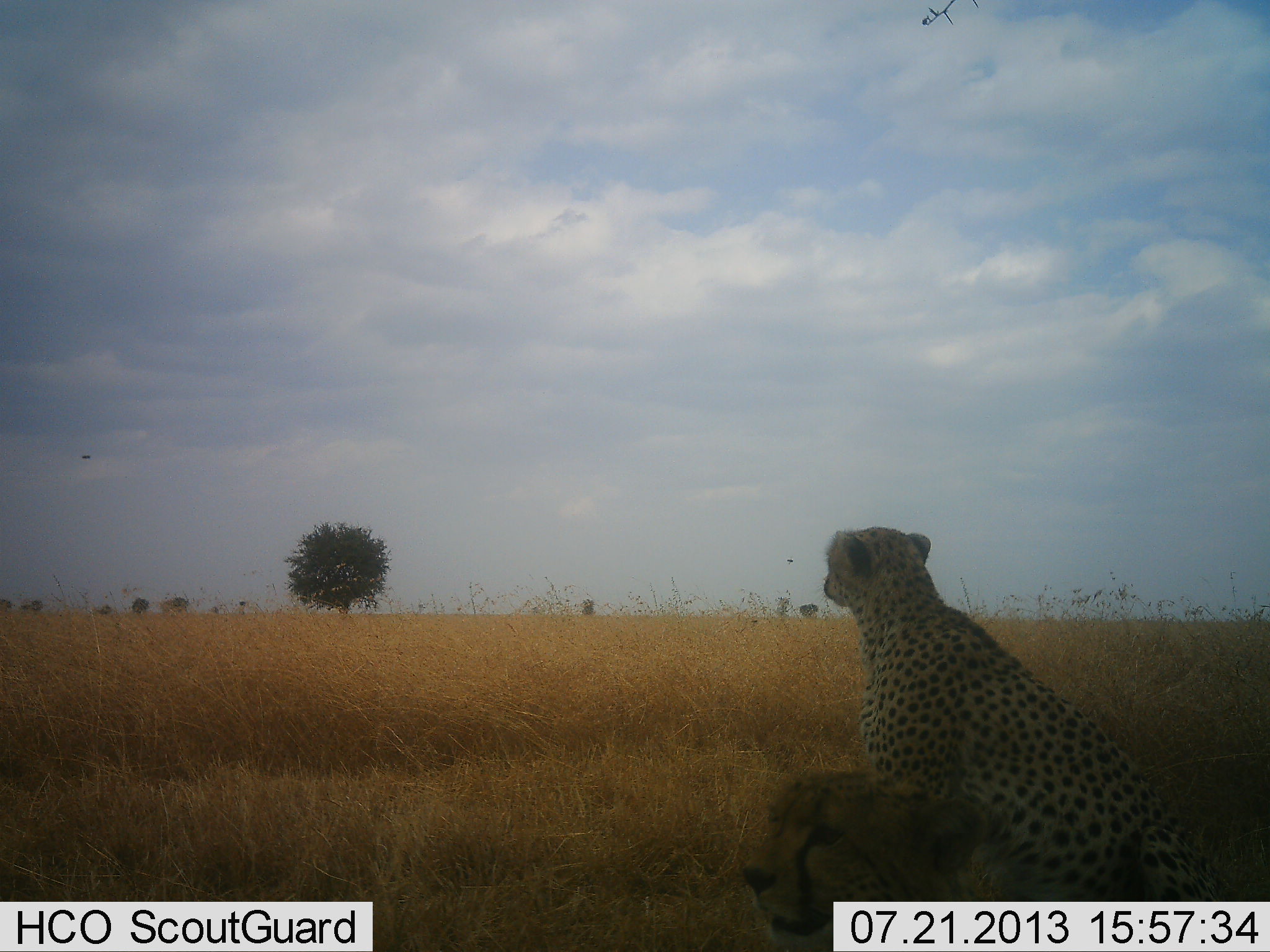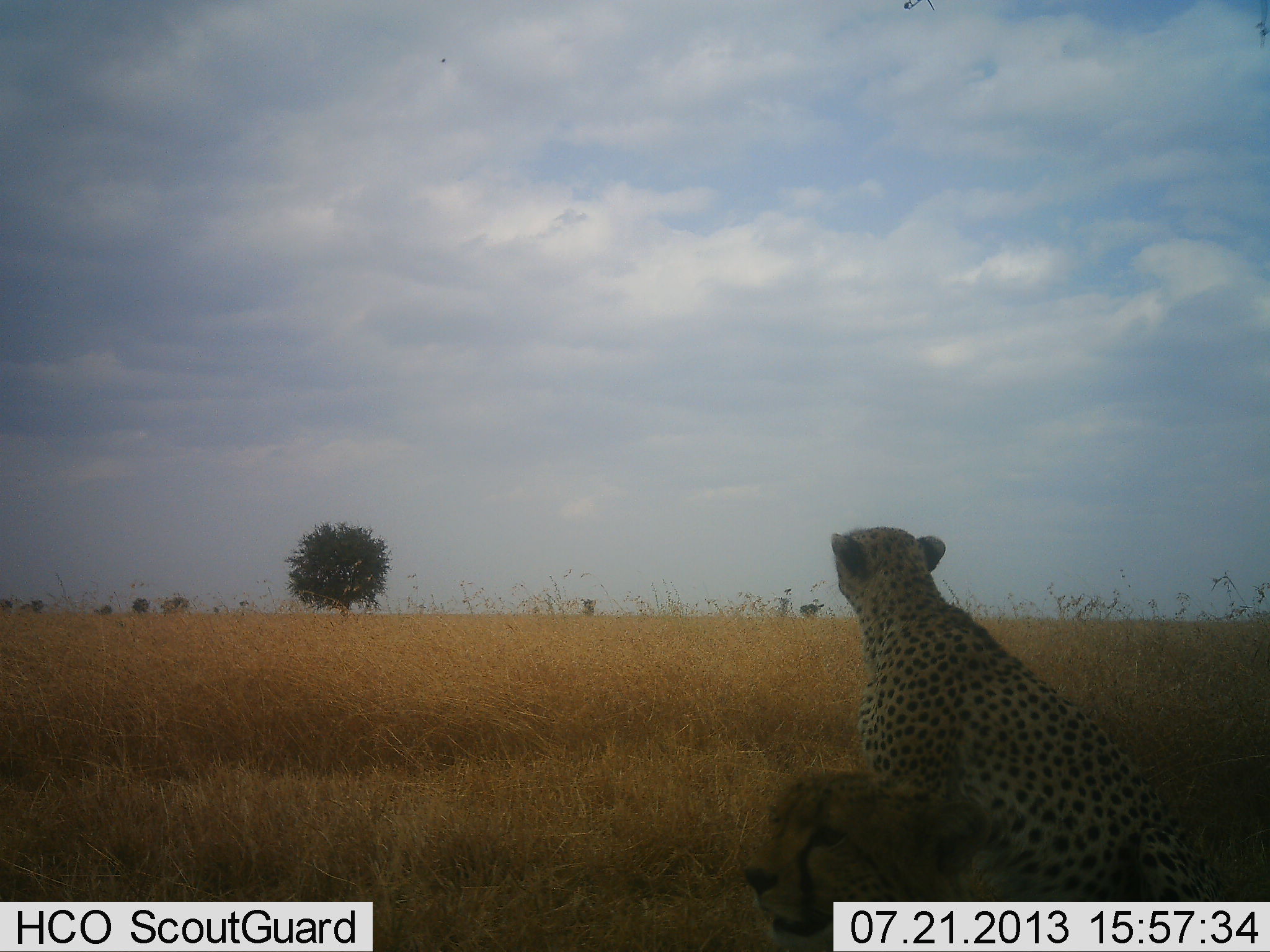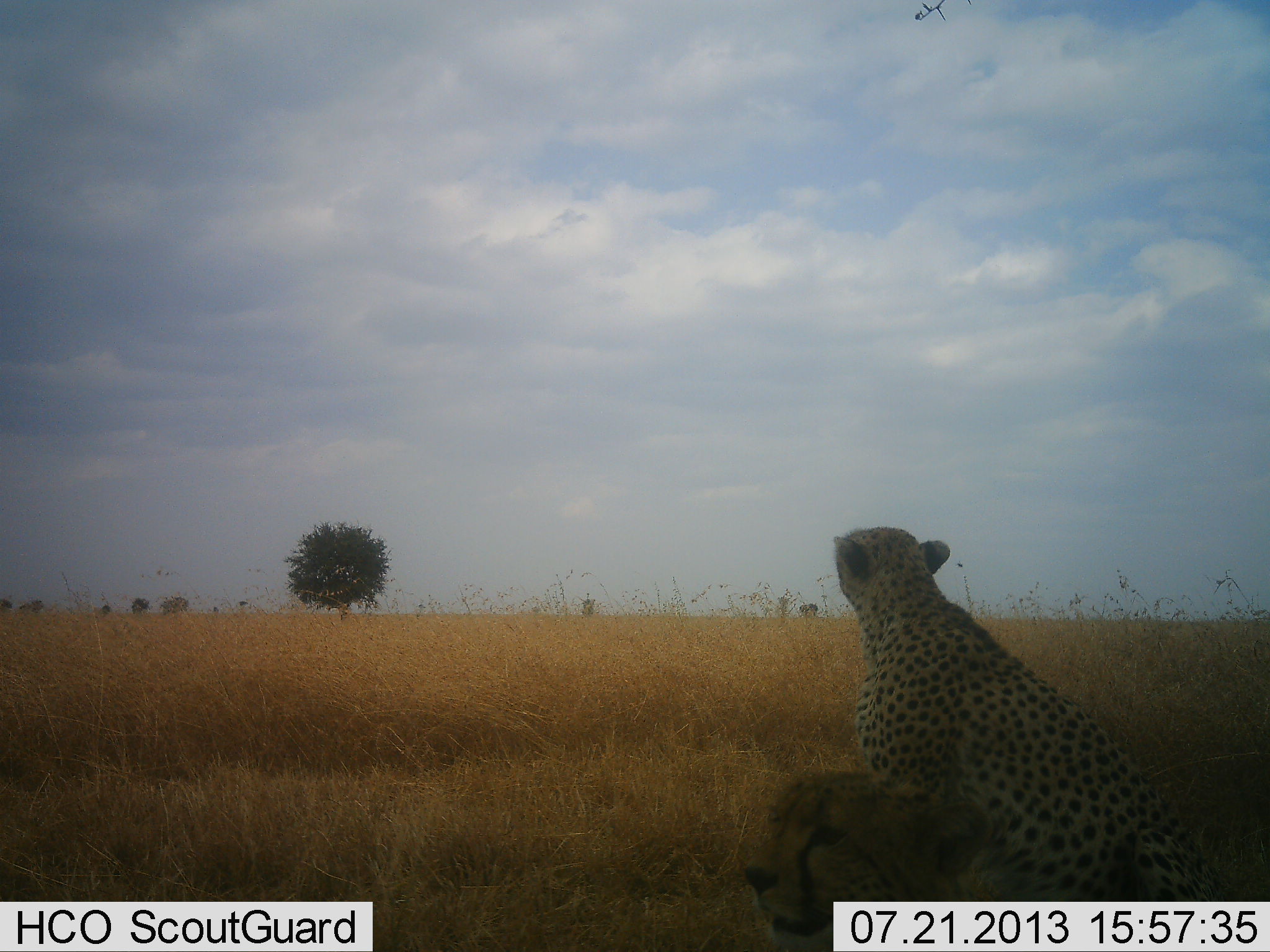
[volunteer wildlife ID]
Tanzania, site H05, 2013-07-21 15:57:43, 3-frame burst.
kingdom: Animalia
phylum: Chordata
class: Mammalia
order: Carnivora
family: Felidae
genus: Acinonyx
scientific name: Acinonyx jubatus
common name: cheetah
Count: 2.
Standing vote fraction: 12%.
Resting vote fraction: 94%.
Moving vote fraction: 0%.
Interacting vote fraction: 0%.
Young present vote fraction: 0%.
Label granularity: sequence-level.